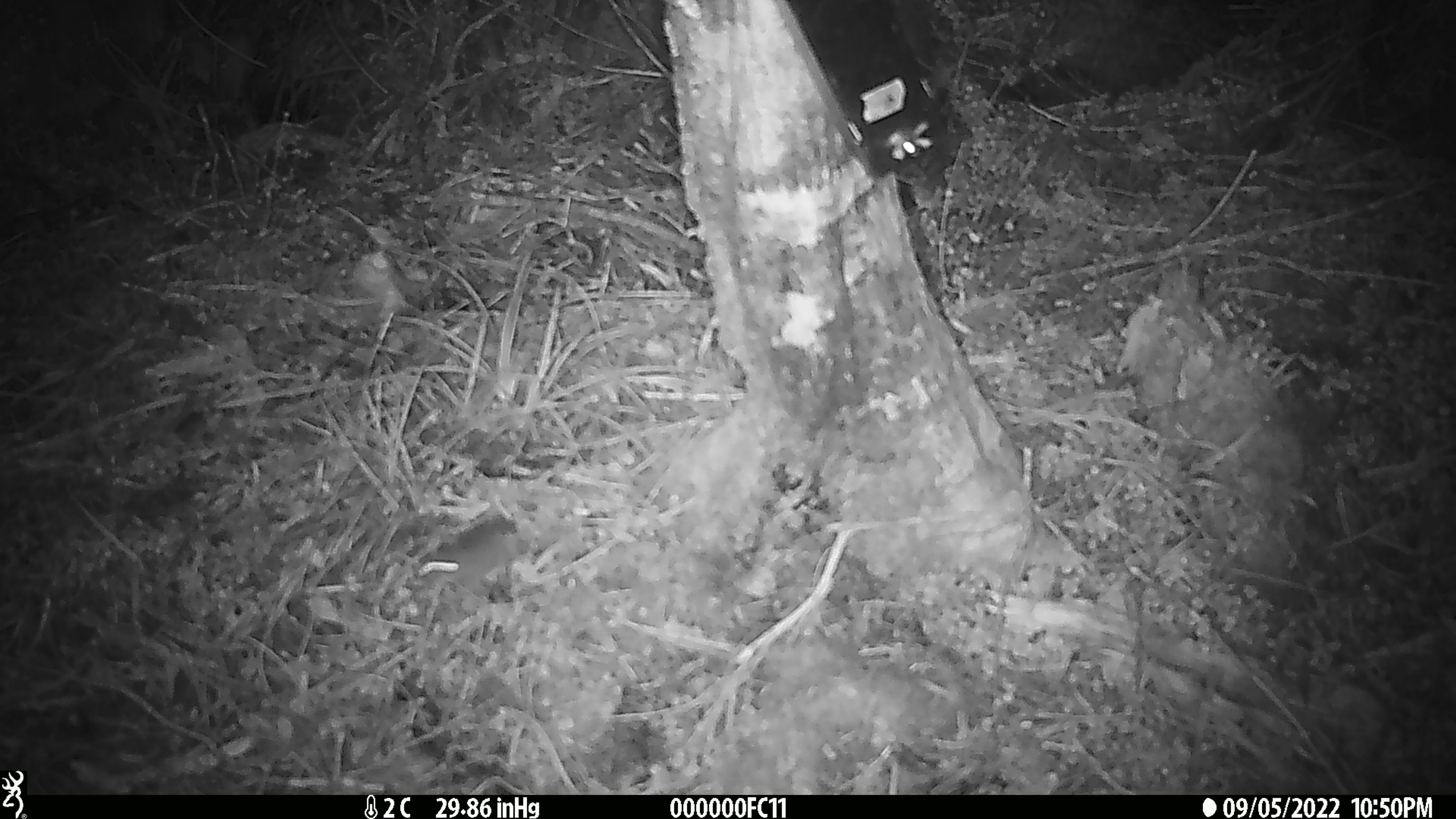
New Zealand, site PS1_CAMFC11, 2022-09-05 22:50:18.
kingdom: Animalia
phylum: Chordata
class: Mammalia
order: Rodentia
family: Muridae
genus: Mus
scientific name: Mus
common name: mouse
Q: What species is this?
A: Mouse (Mus).